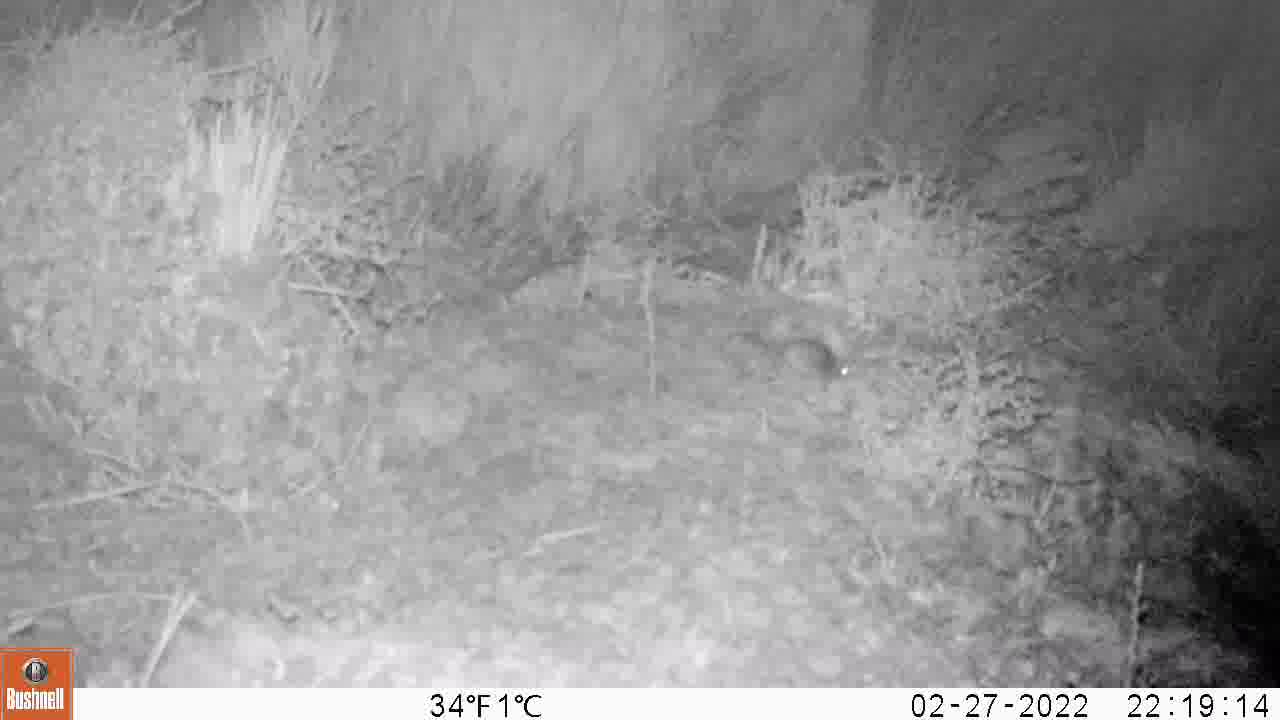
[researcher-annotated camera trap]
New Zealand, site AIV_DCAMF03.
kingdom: Animalia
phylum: Chordata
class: Mammalia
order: Rodentia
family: Muridae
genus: Mus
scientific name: Mus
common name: mouse